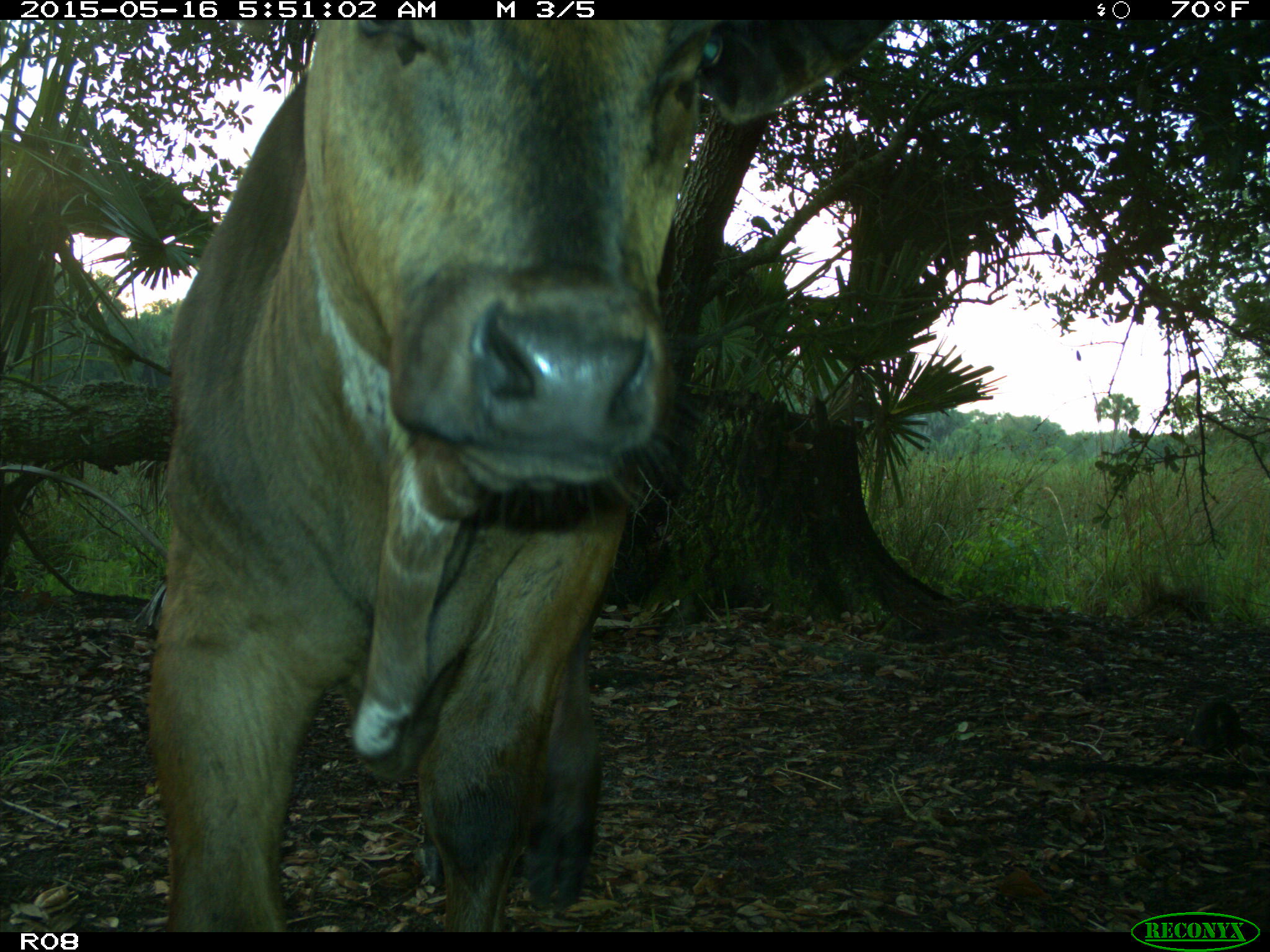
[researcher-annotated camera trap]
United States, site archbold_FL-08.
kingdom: Animalia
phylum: Chordata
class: Mammalia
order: Artiodactyla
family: Bovidae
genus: Bos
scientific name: Bos taurus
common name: domestic cow